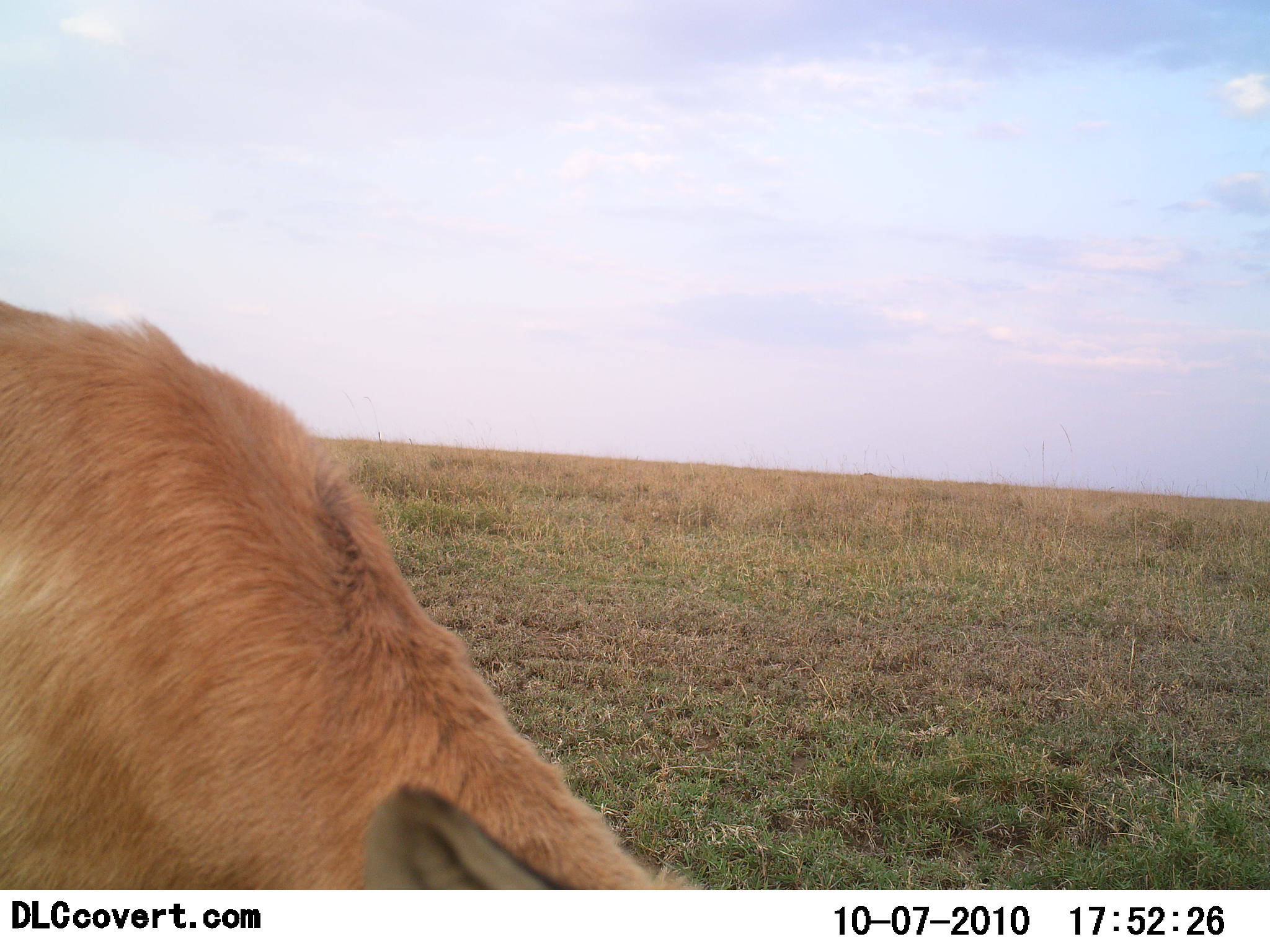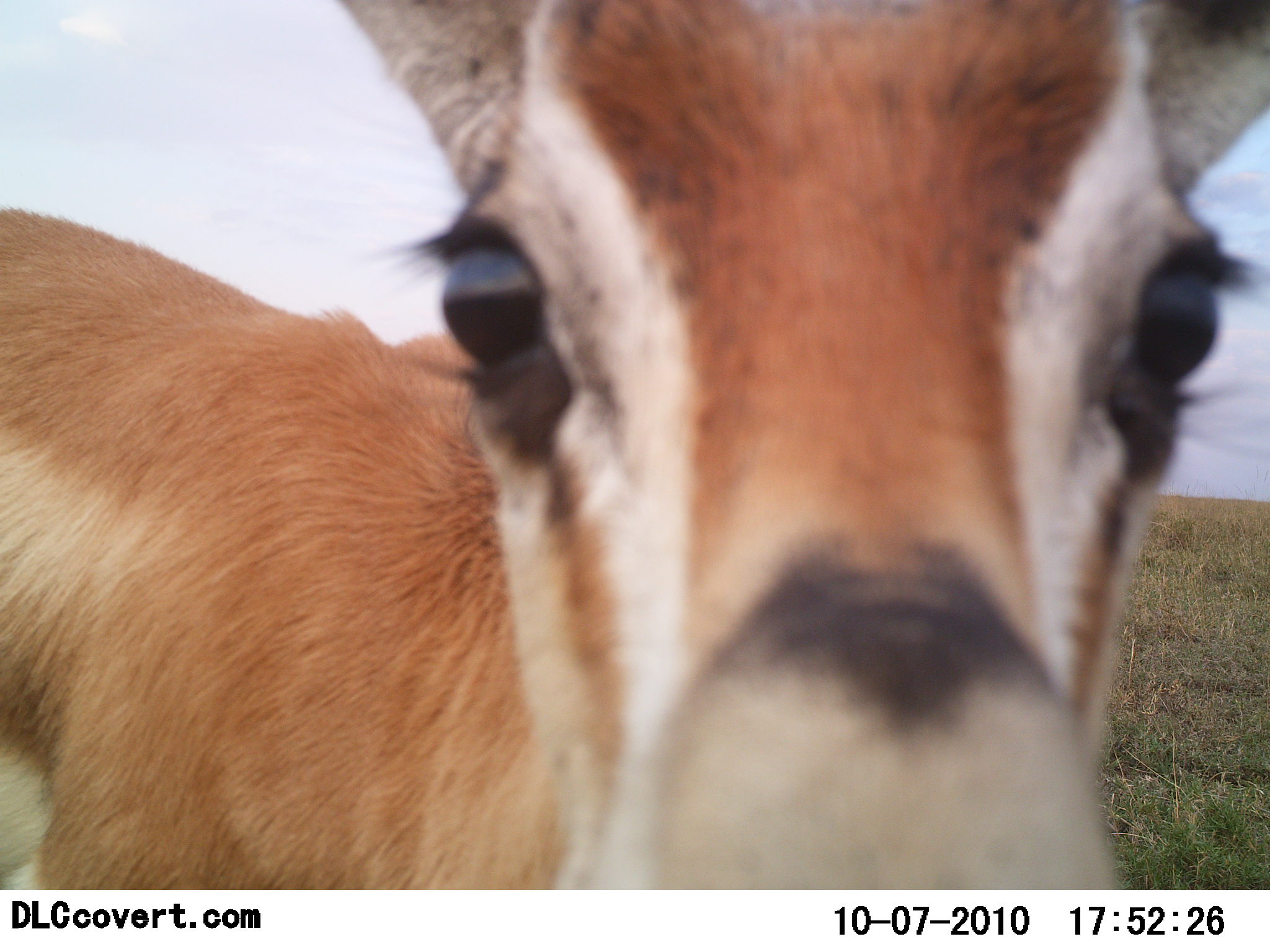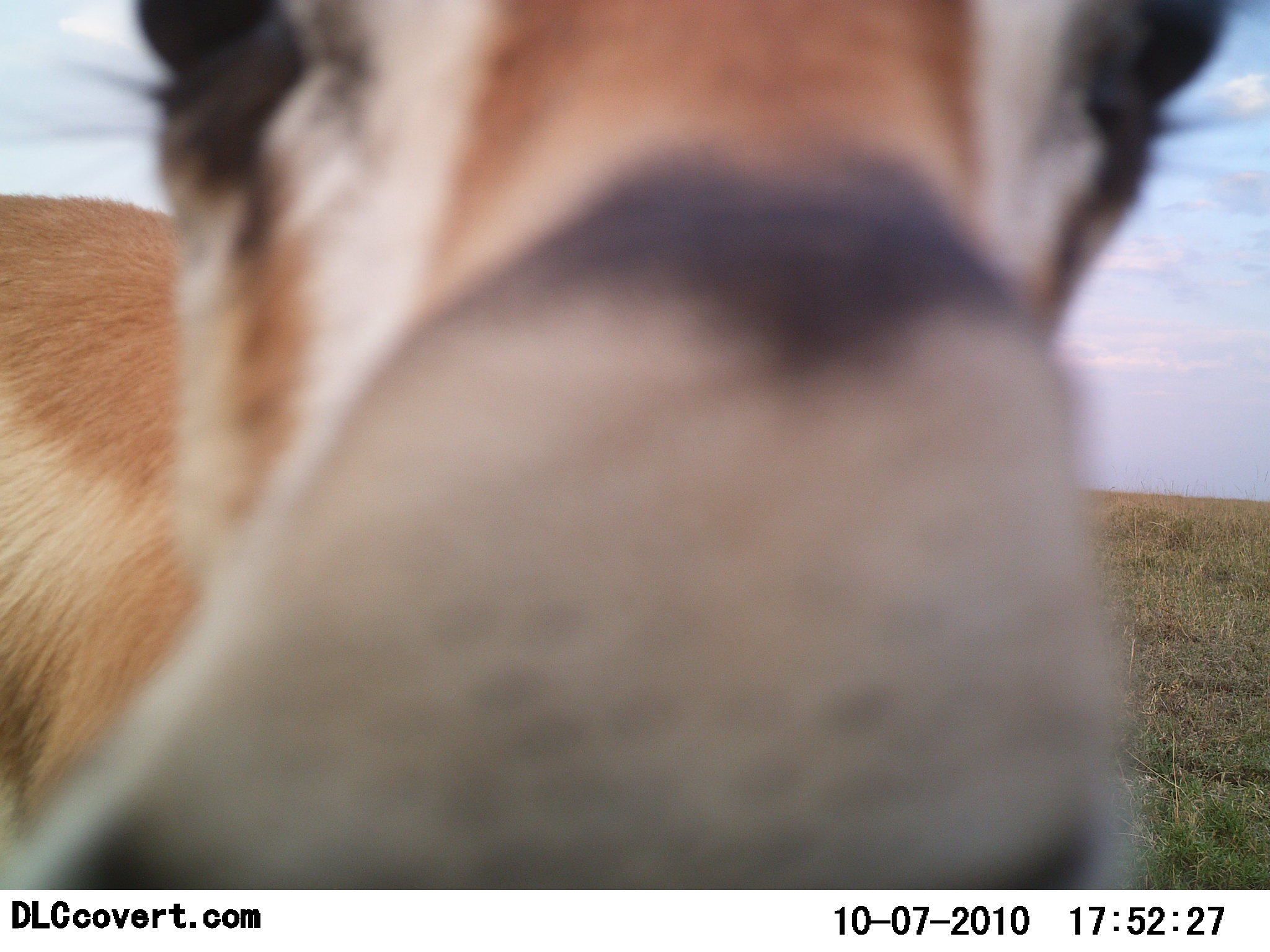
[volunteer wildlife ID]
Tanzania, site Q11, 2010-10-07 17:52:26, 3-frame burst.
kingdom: Animalia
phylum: Chordata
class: Mammalia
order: Artiodactyla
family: Bovidae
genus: Nanger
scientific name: Nanger granti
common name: grant's gazelle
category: gazellegrants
Gazellegrants (grant's gazelle) (Nanger granti), count 1. Behavior (volunteer vote fractions): standing 80%, resting 0%, moving 13%, interacting 20%. Young present (vote fraction): 0%. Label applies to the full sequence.